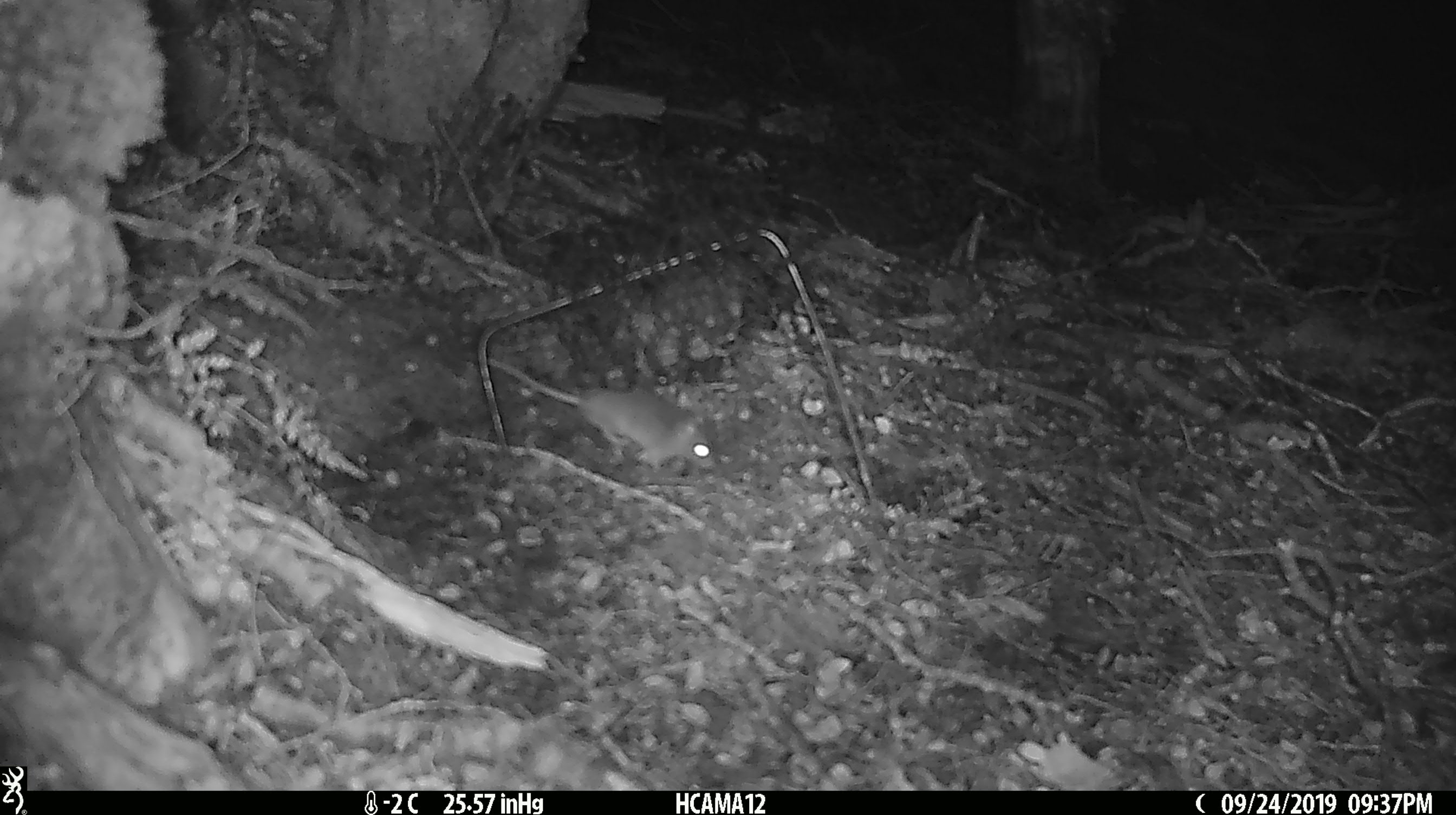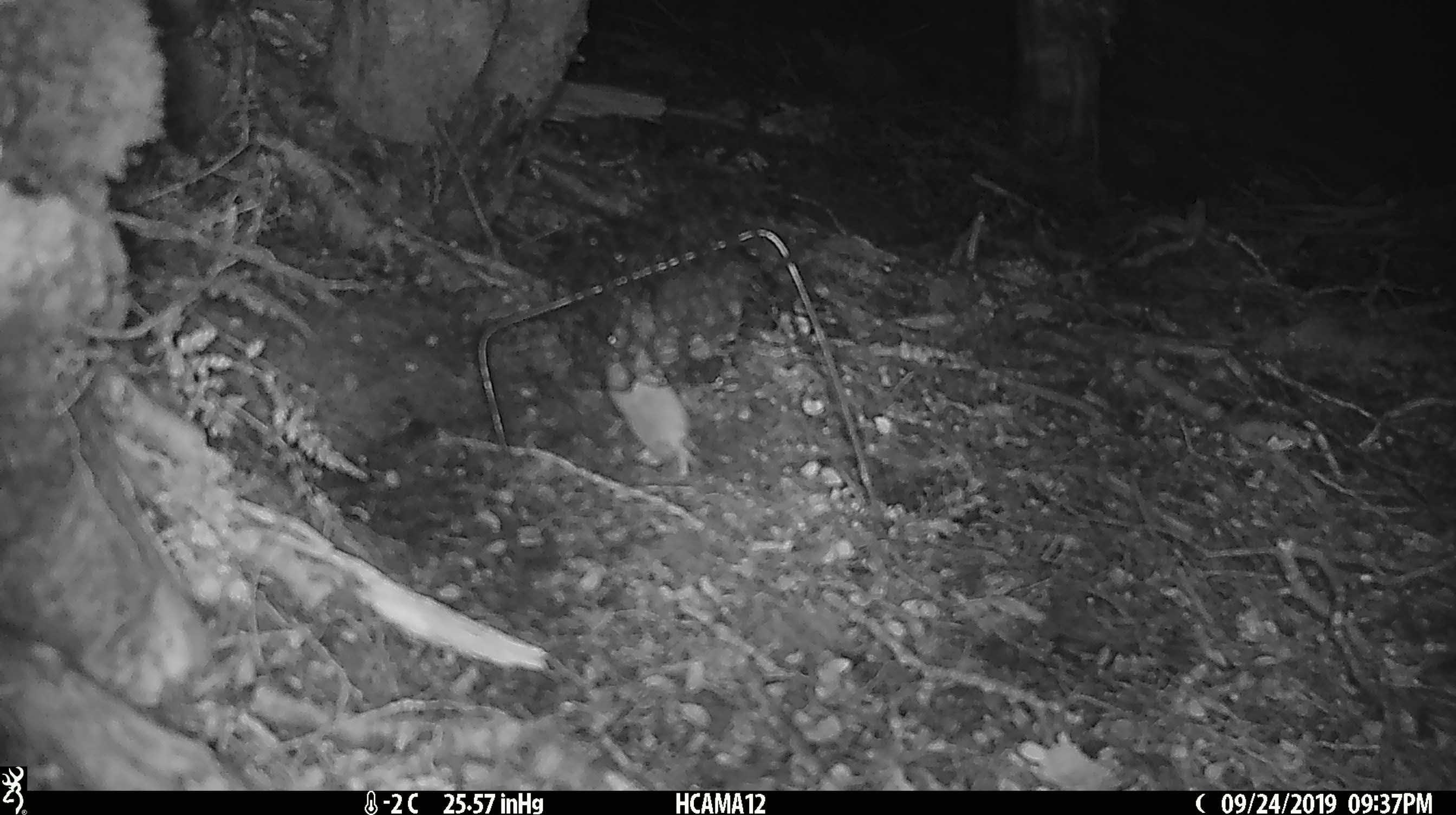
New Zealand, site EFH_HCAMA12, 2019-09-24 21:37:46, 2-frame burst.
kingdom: Animalia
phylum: Chordata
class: Mammalia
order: Rodentia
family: Muridae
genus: Mus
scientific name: Mus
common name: mouse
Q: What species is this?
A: Mouse (Mus).